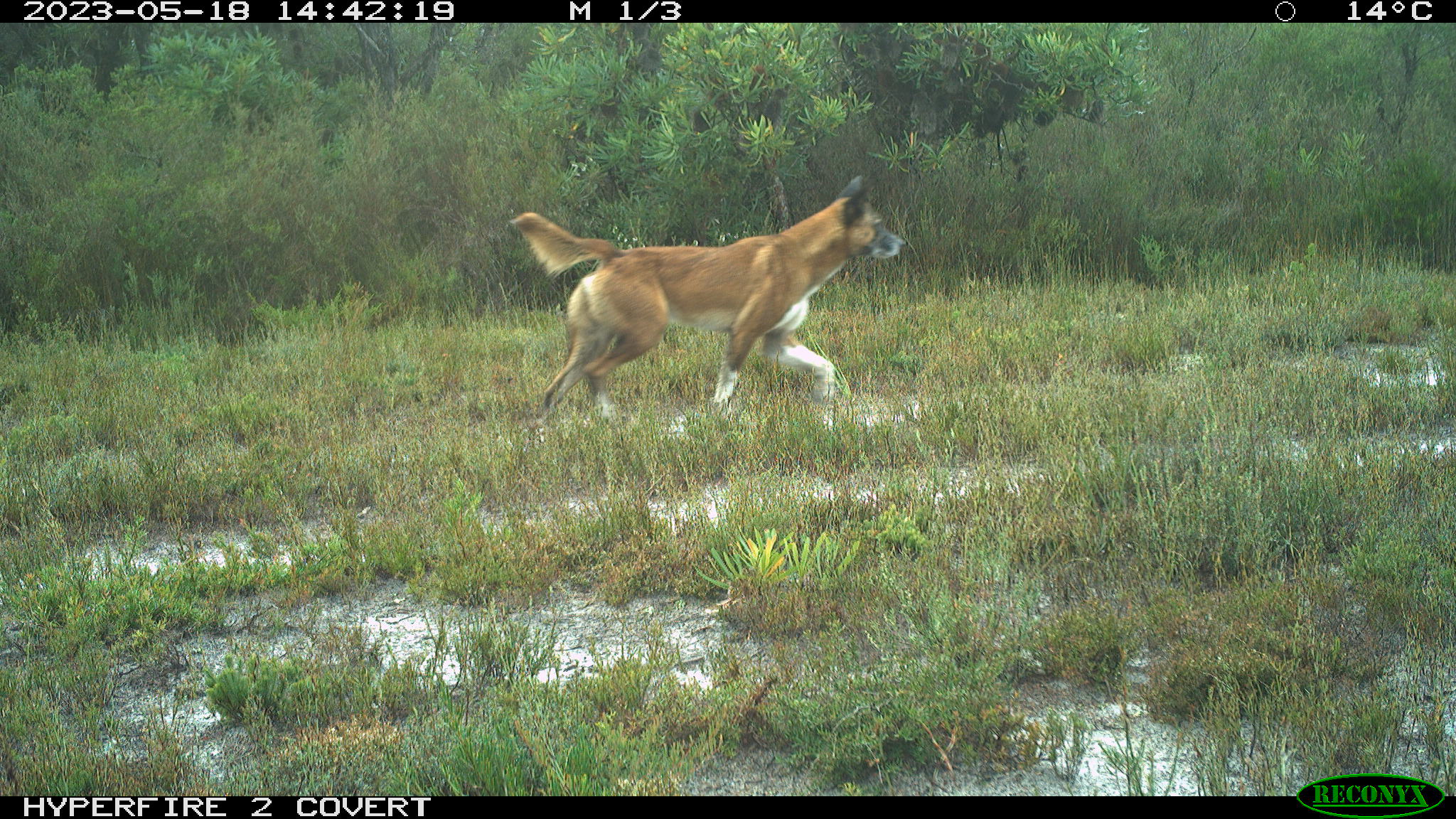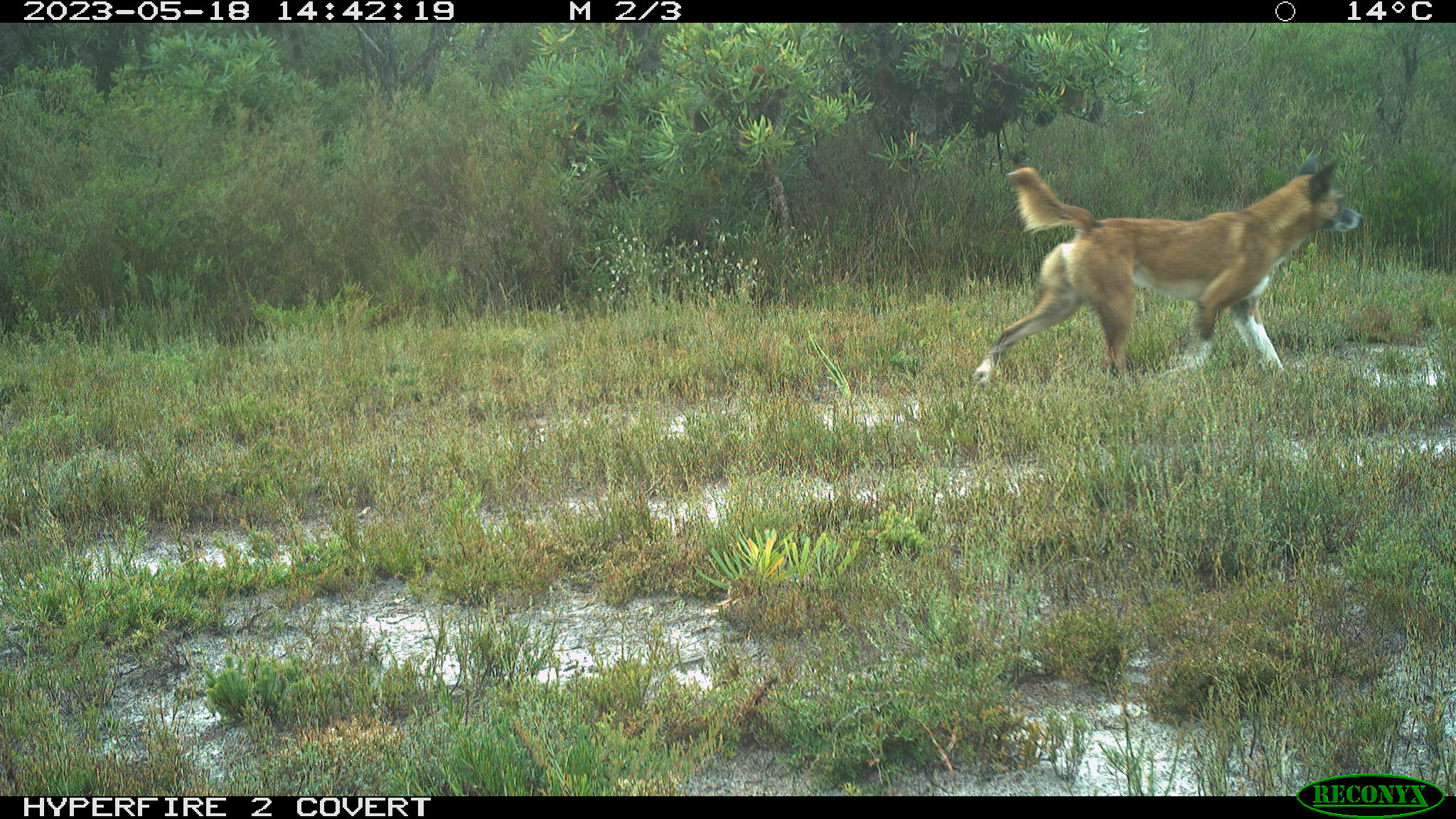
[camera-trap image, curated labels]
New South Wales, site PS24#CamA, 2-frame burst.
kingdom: Animalia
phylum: Chordata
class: Mammalia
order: Carnivora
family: Canidae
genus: Canis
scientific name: Canis familiaris dingo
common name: dingo